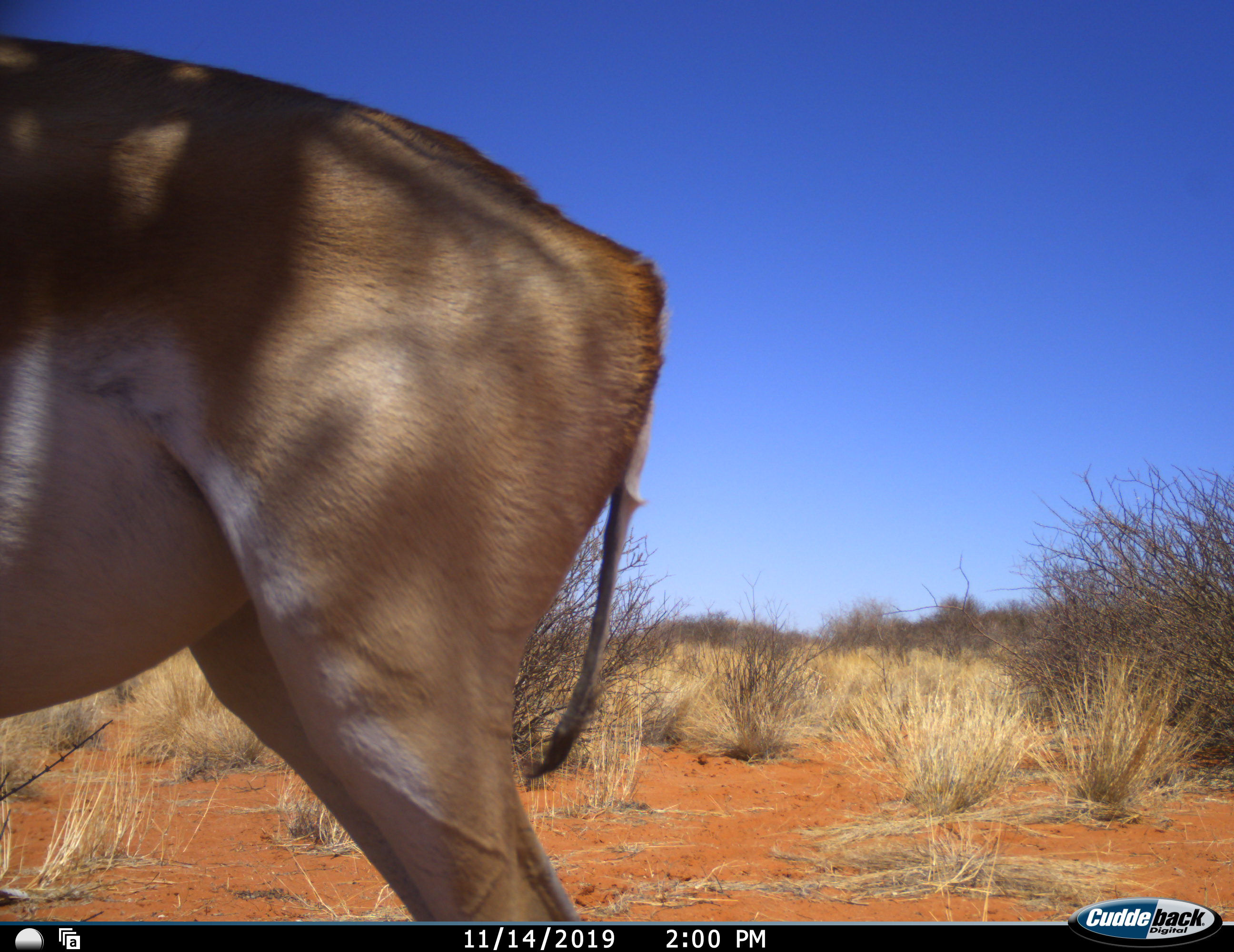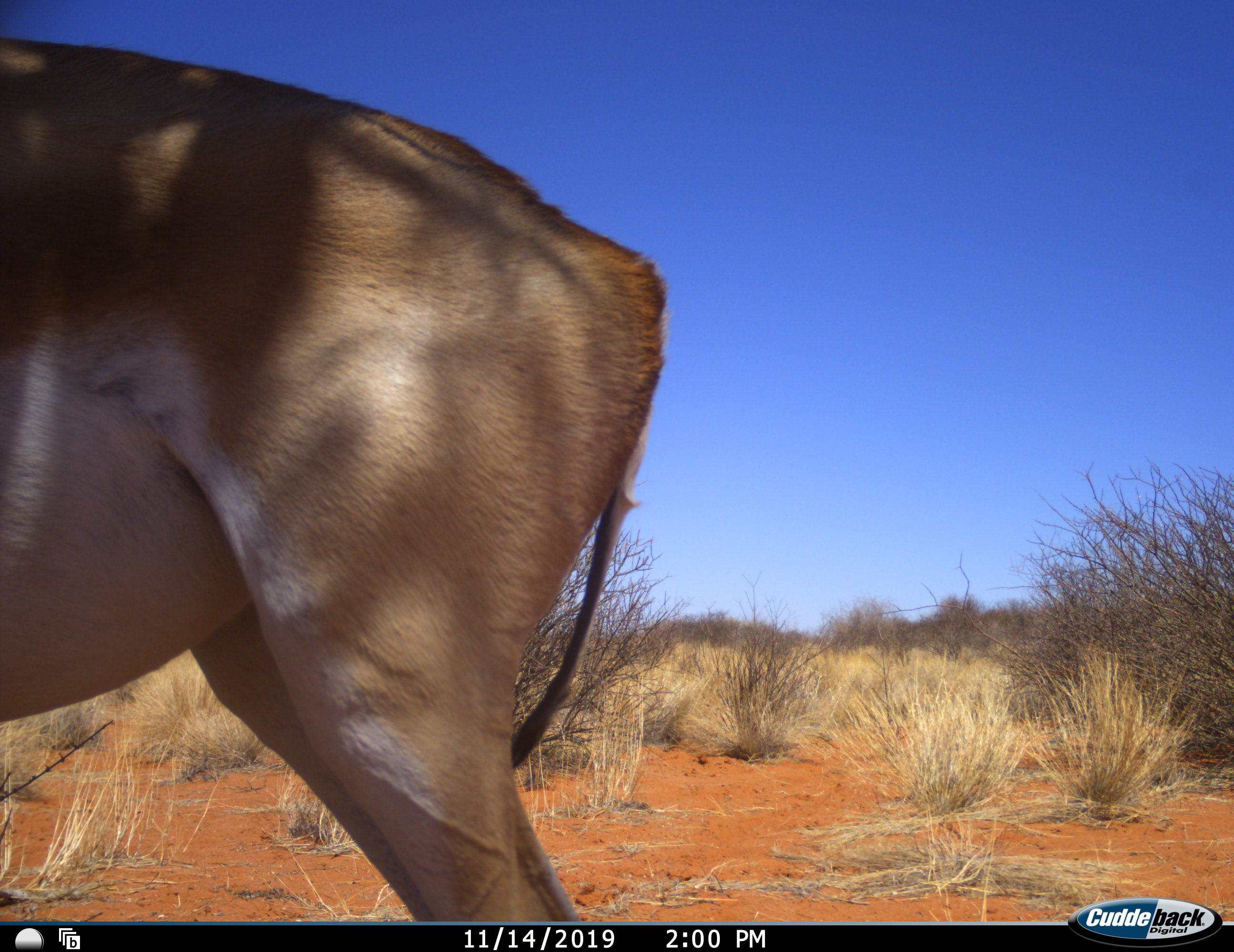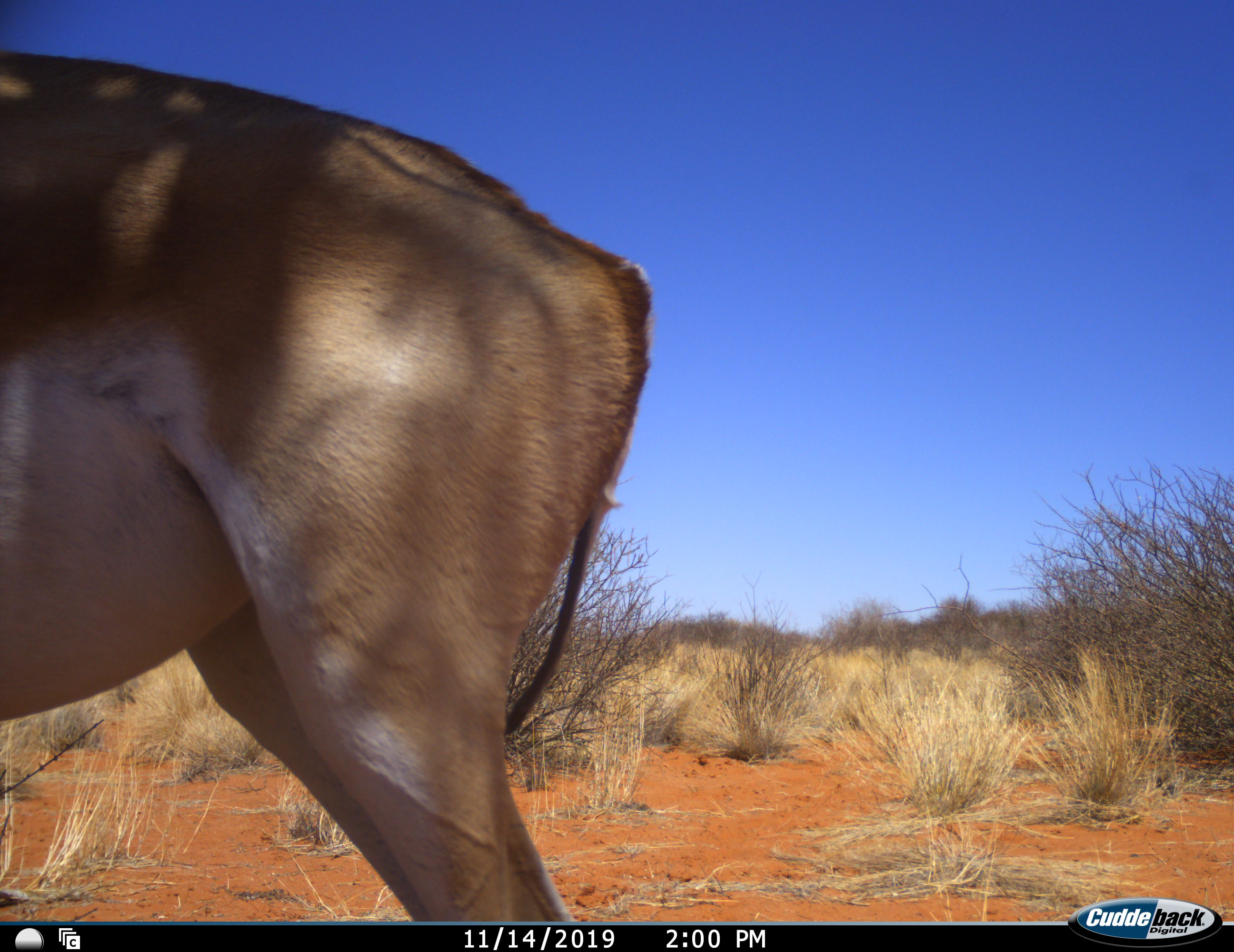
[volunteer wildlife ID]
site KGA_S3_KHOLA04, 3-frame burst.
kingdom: Animalia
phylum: Chordata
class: Mammalia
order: Artiodactyla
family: Bovidae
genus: Antidorcas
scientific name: Antidorcas marsupialis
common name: springbok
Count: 1.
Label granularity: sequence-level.